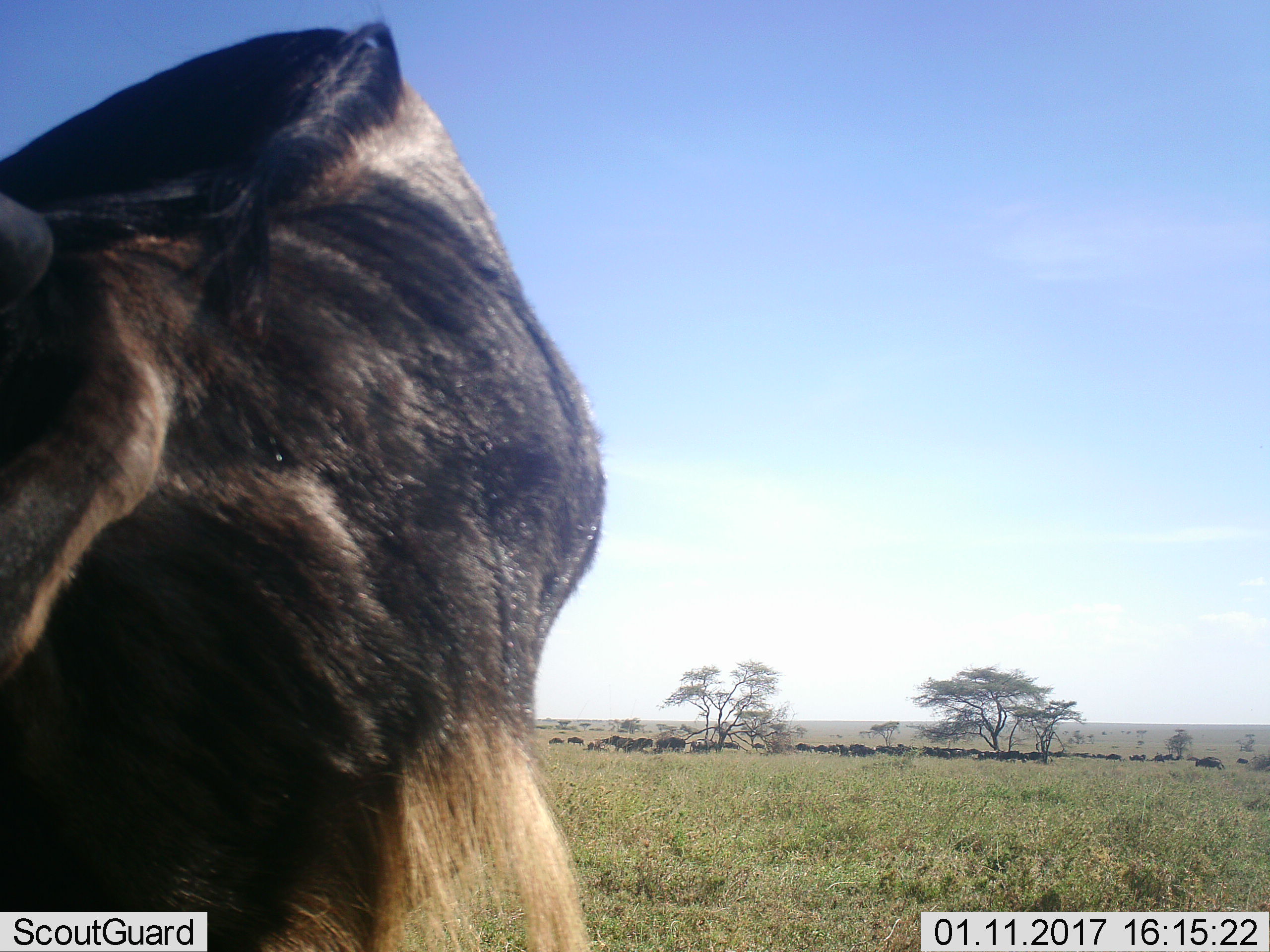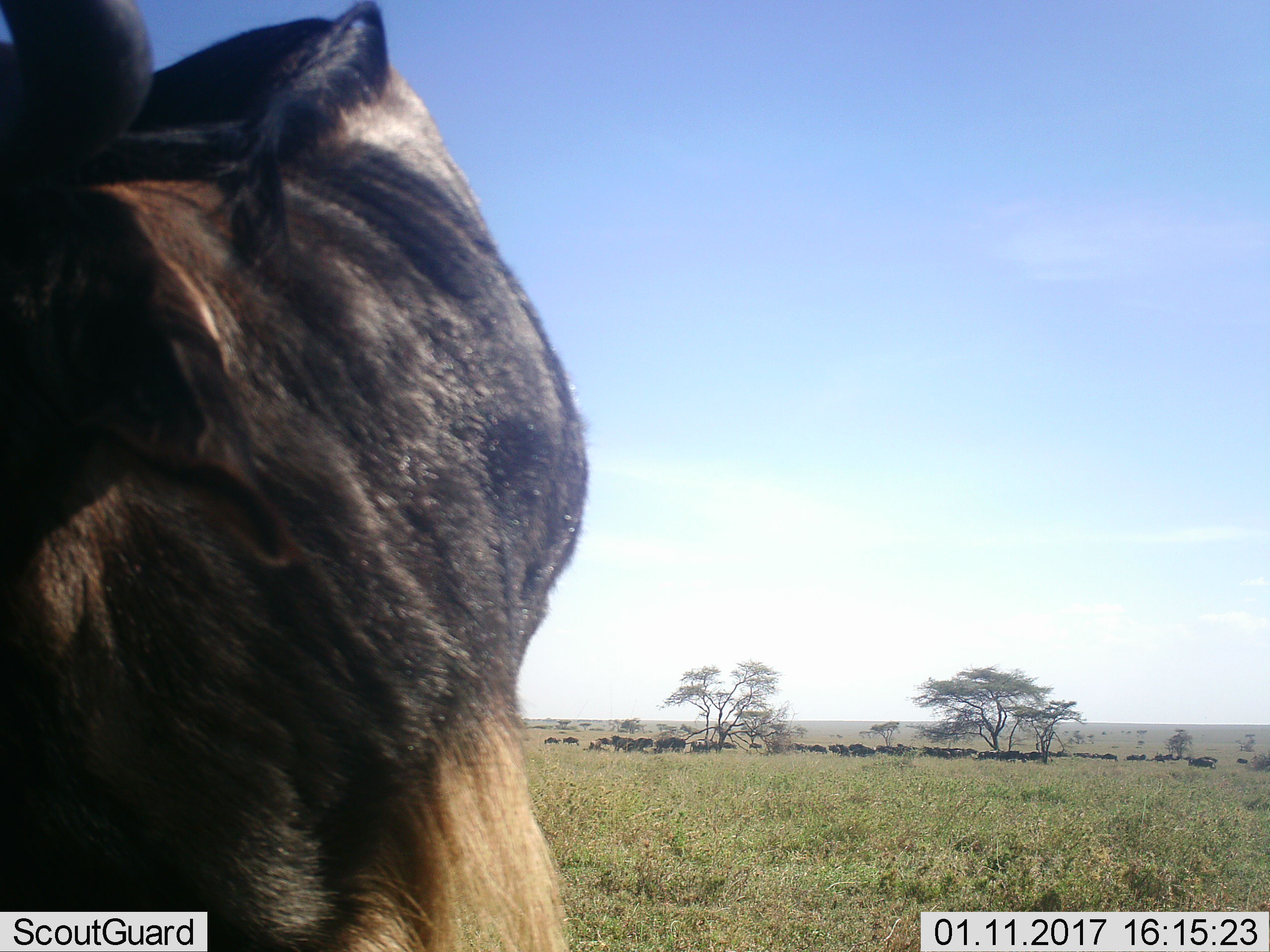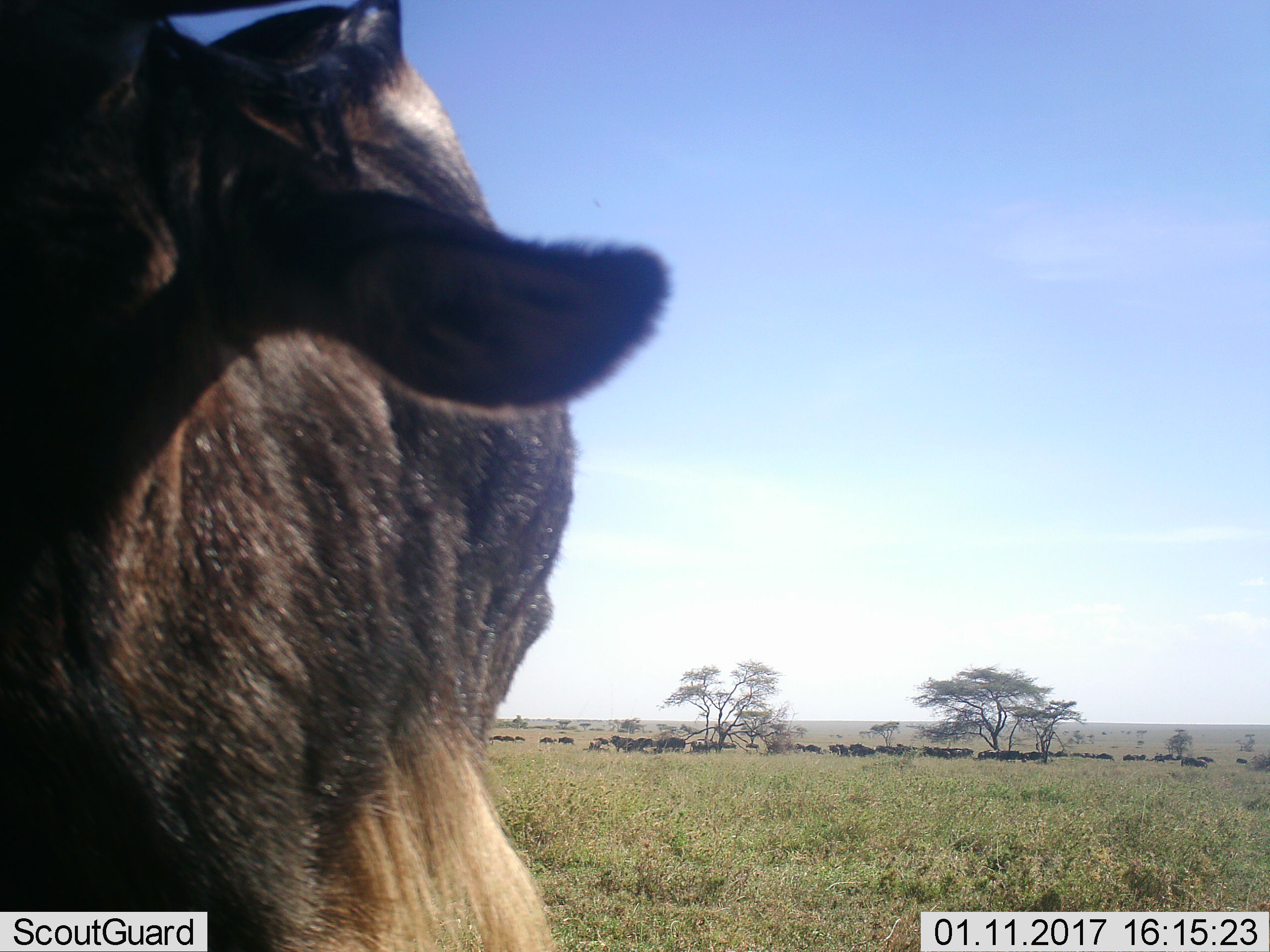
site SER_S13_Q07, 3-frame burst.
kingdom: Animalia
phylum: Chordata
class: Mammalia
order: Artiodactyla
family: Bovidae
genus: Connochaetes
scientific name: Connochaetes taurinus taurinus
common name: blue wildebeest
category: wildebeestblue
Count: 51+.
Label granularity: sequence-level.